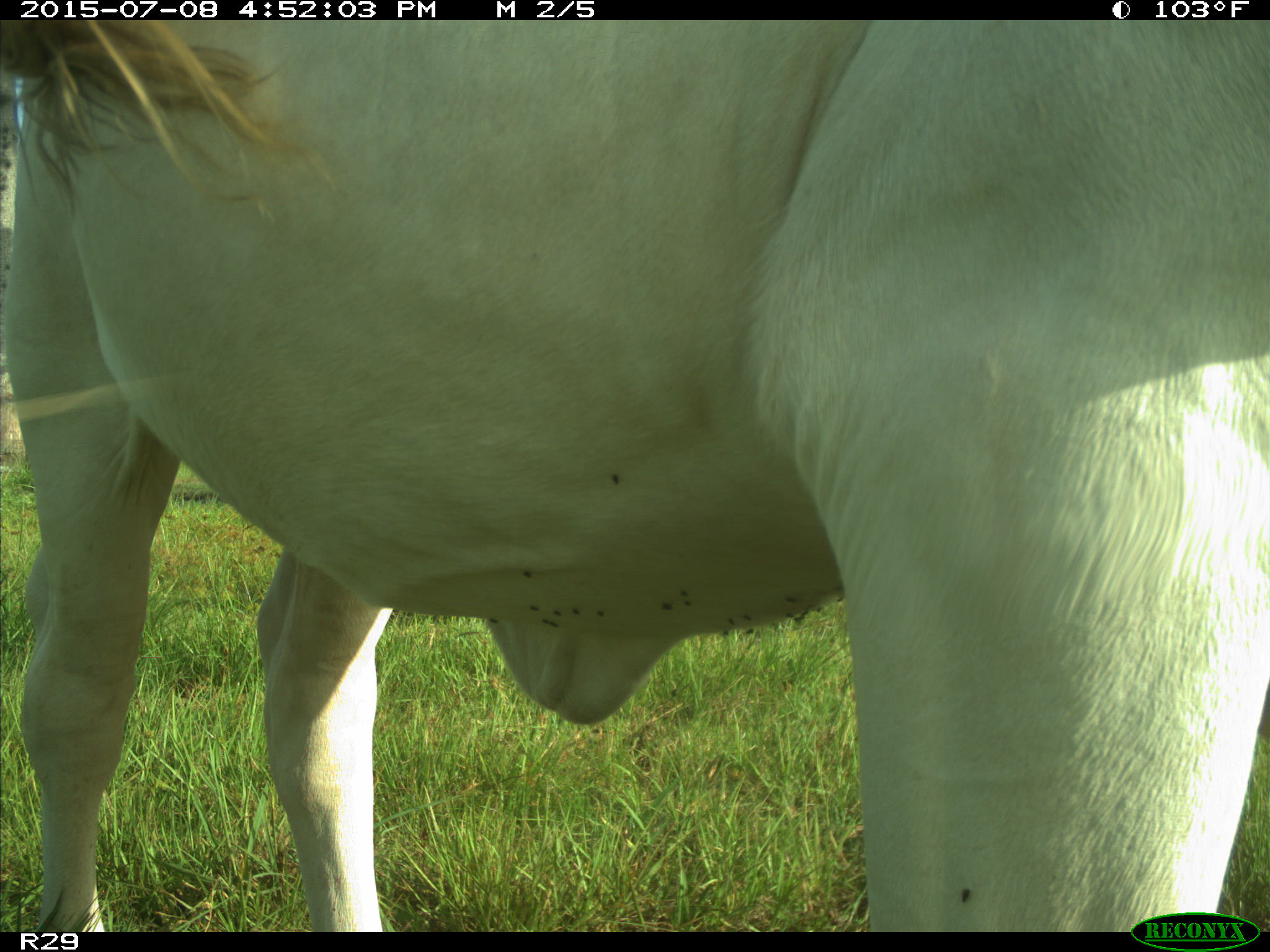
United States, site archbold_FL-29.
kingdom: Animalia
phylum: Chordata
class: Mammalia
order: Artiodactyla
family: Bovidae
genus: Bos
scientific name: Bos taurus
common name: domestic cow